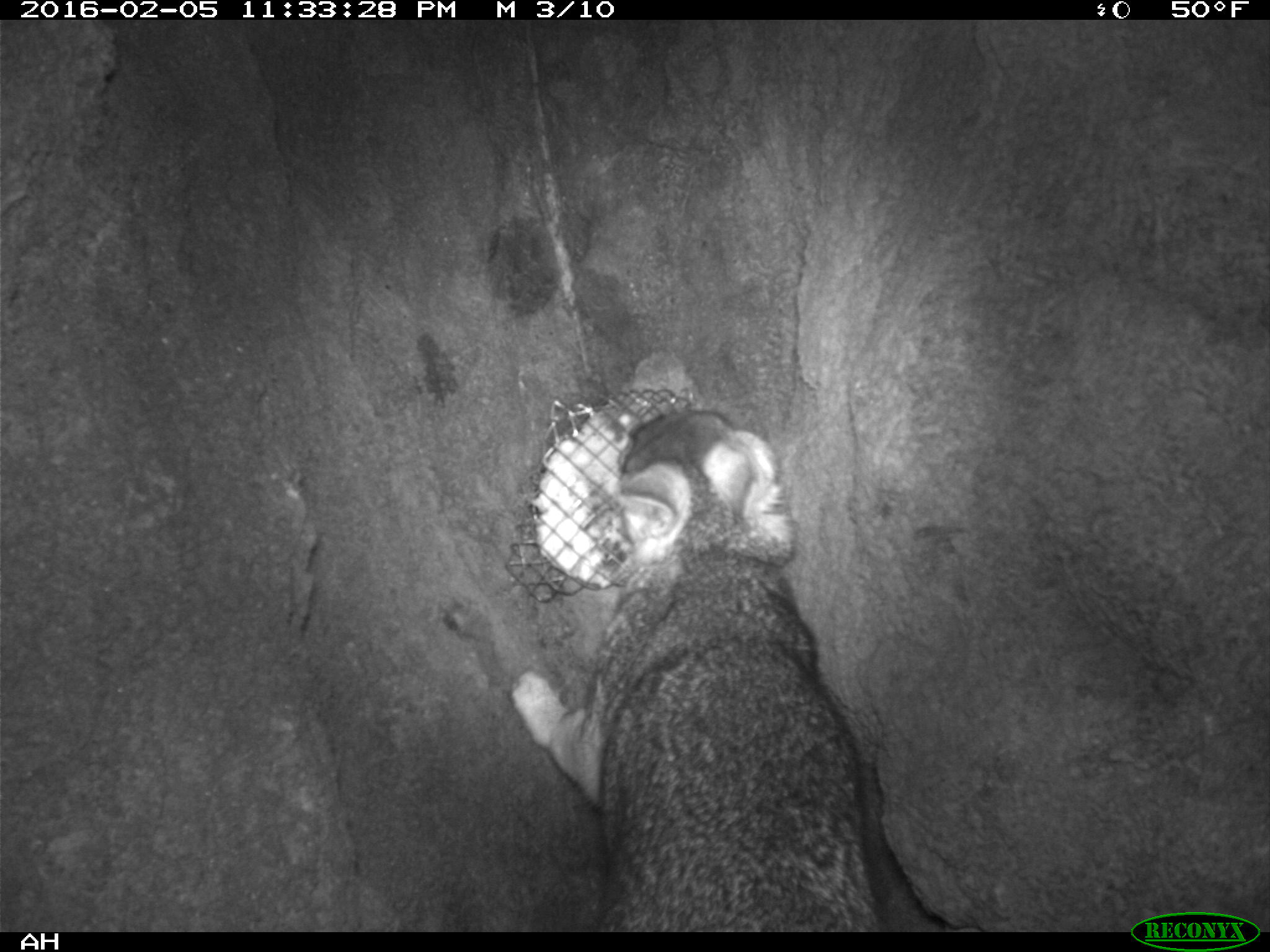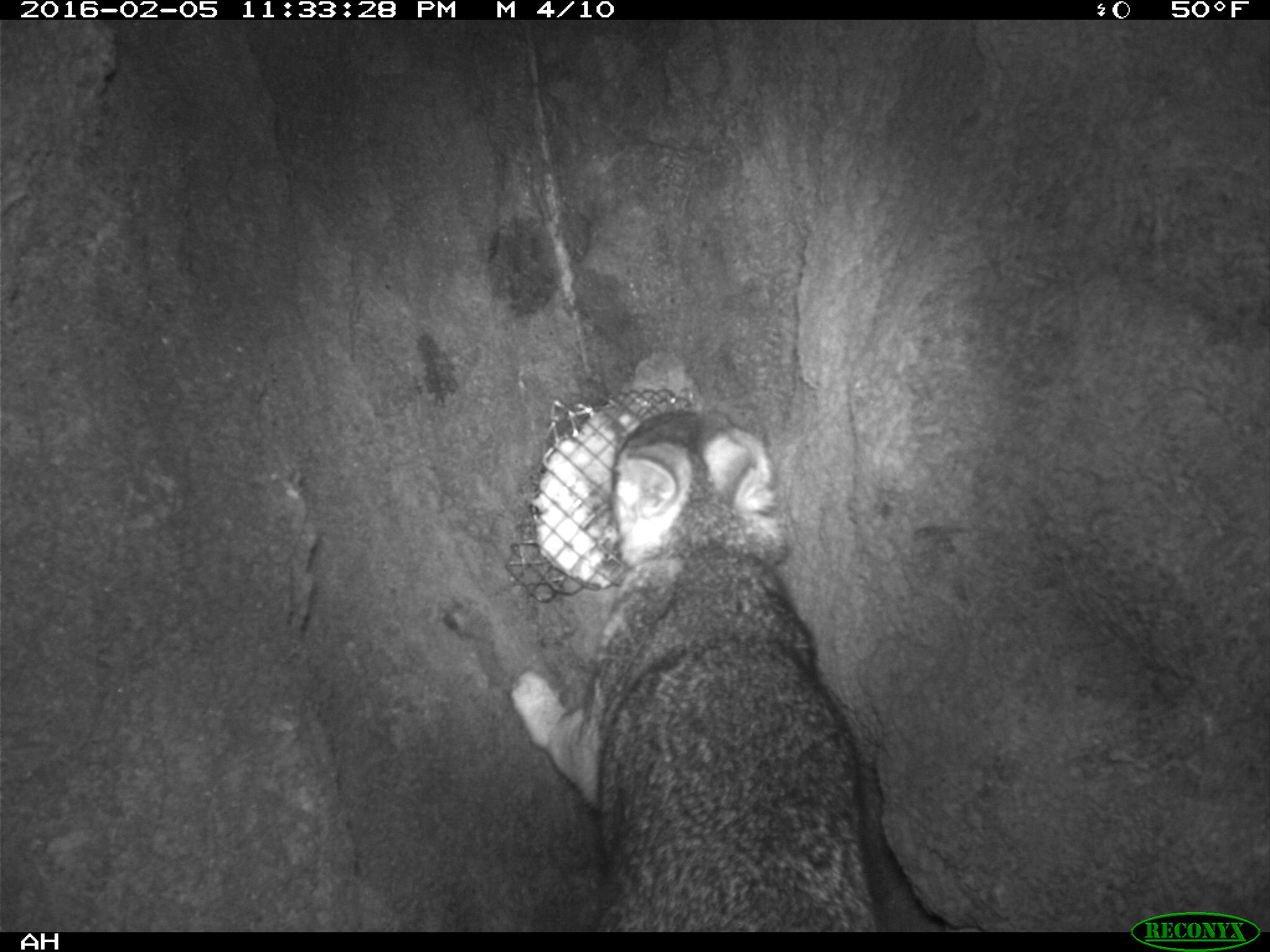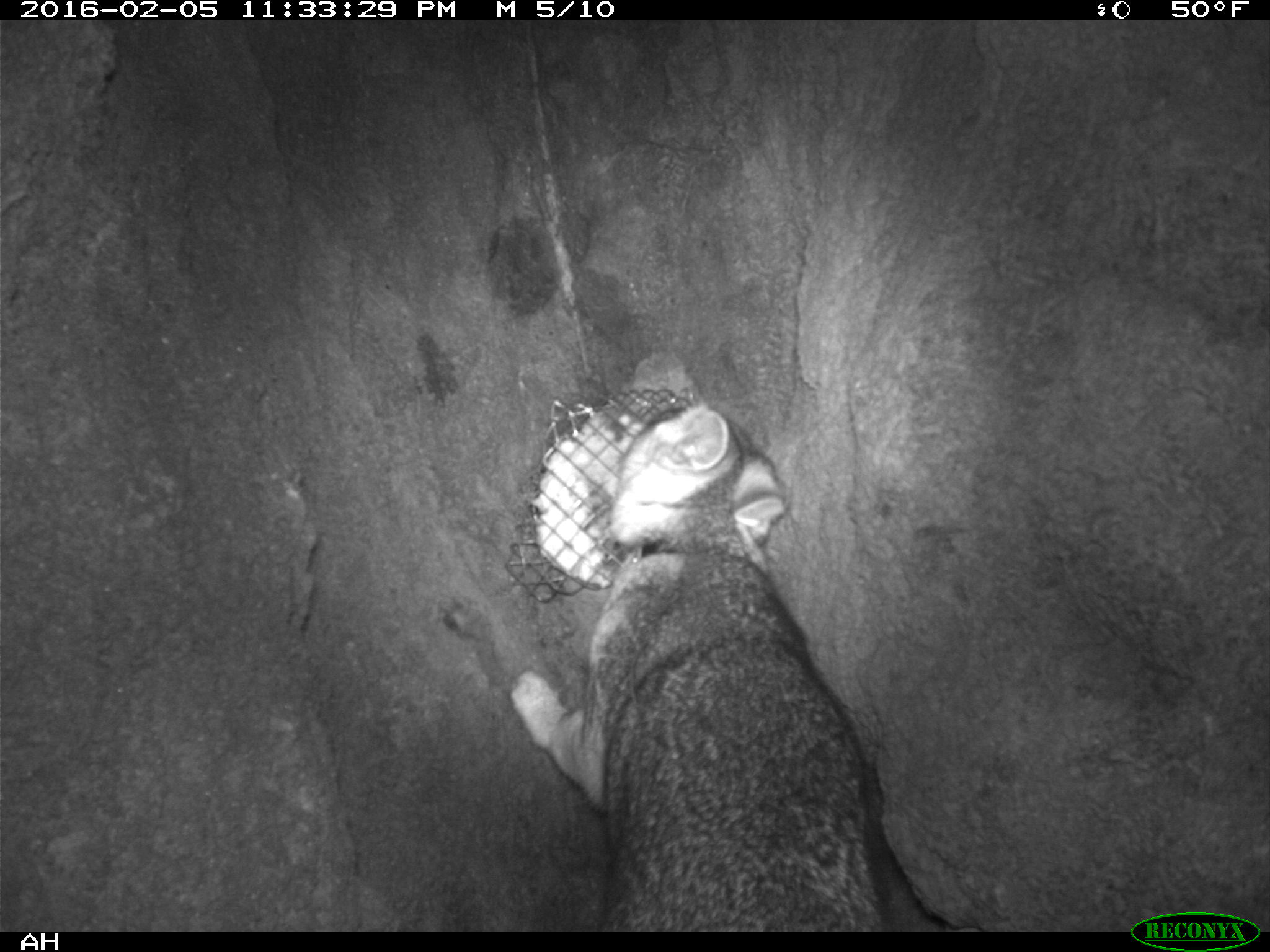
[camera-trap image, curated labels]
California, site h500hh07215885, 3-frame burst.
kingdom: Animalia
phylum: Chordata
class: Mammalia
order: Carnivora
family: Canidae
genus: Urocyon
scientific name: Urocyon littoralis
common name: island fox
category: fox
Fox (island fox) (Urocyon littoralis).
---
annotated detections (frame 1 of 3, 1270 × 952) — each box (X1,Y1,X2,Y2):
fox: (508,407,892,932)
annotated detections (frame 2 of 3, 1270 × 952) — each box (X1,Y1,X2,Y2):
fox: (508,409,881,931)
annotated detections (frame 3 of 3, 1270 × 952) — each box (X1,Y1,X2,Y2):
fox: (508,405,896,932)